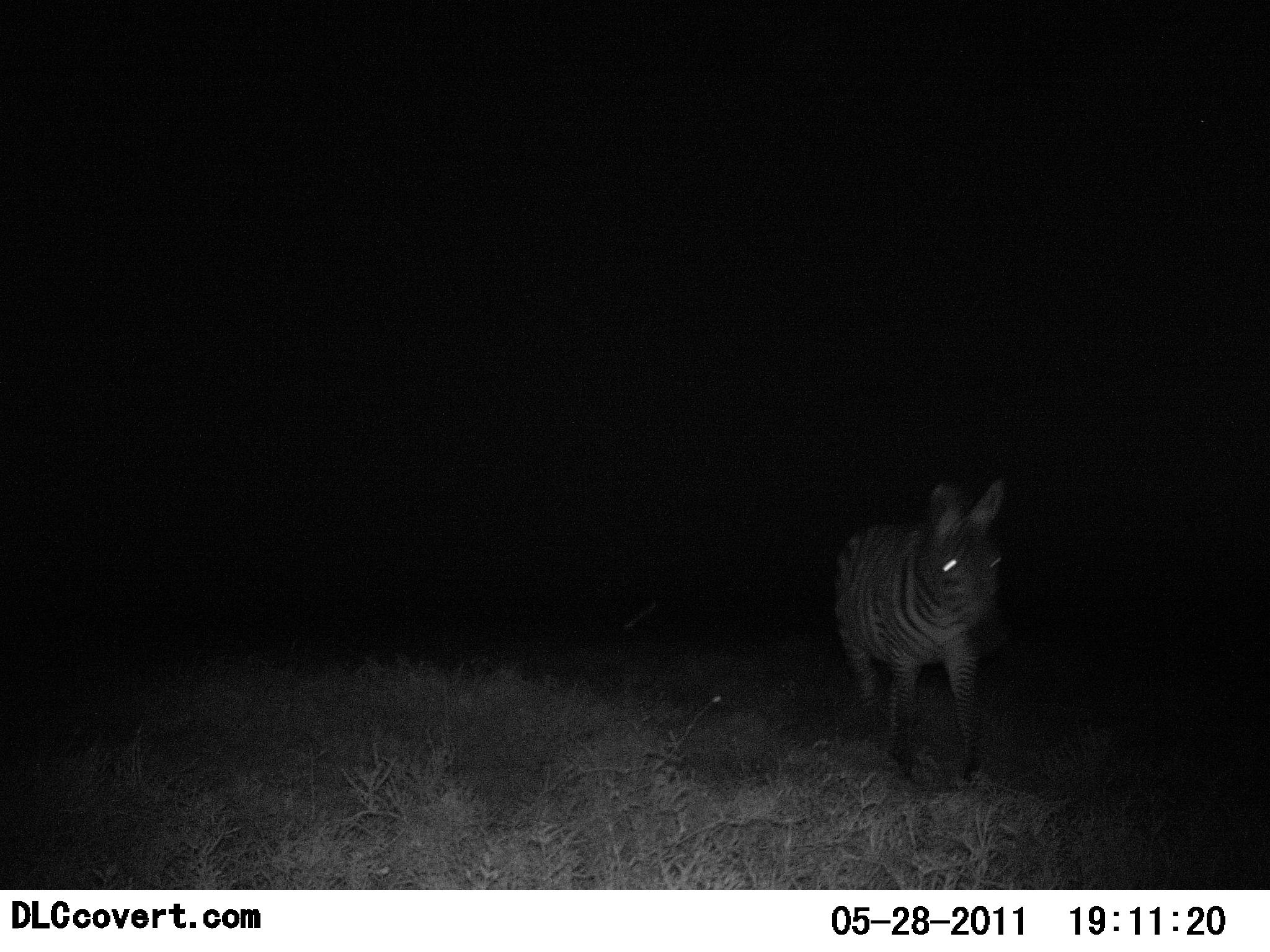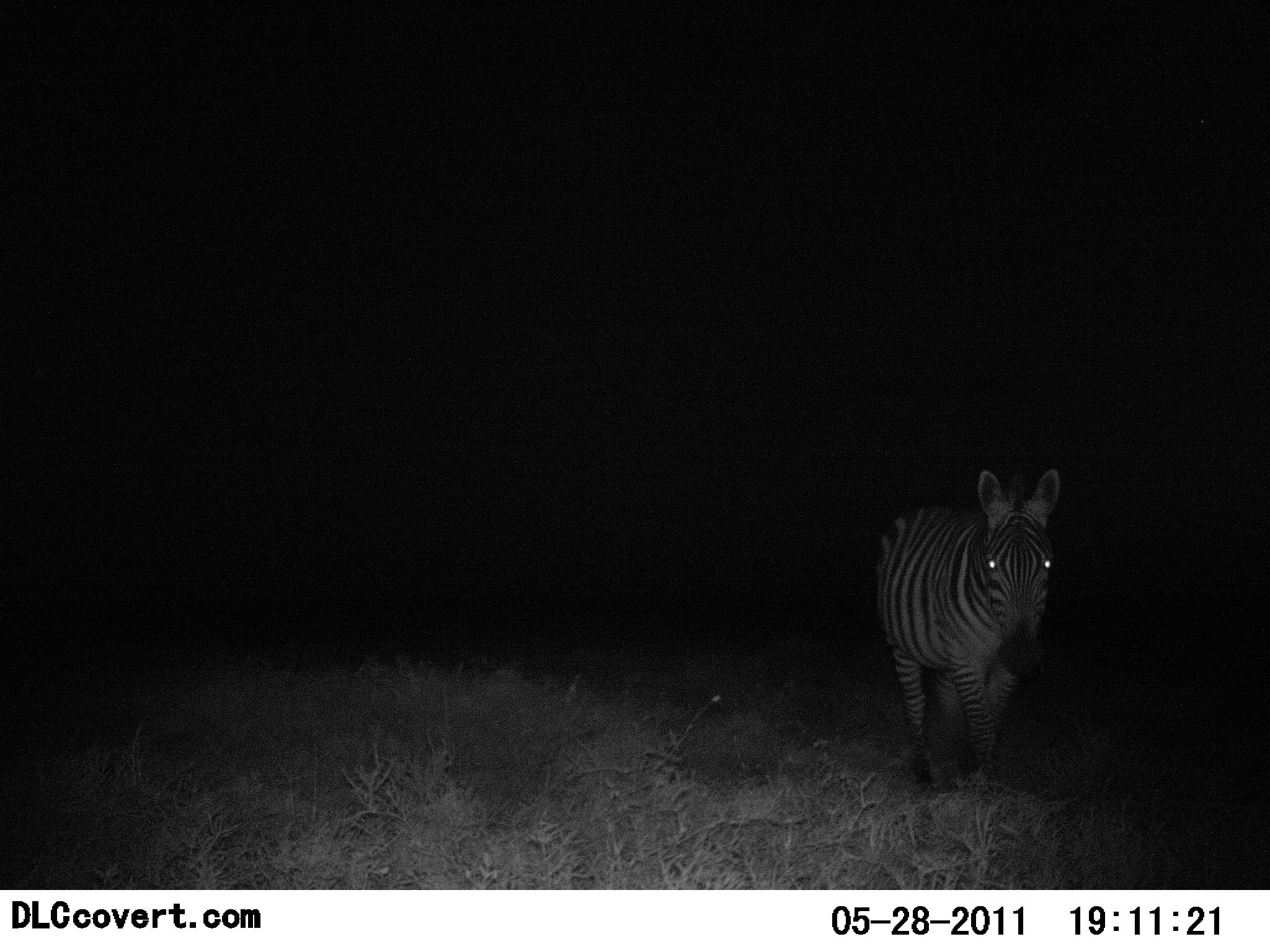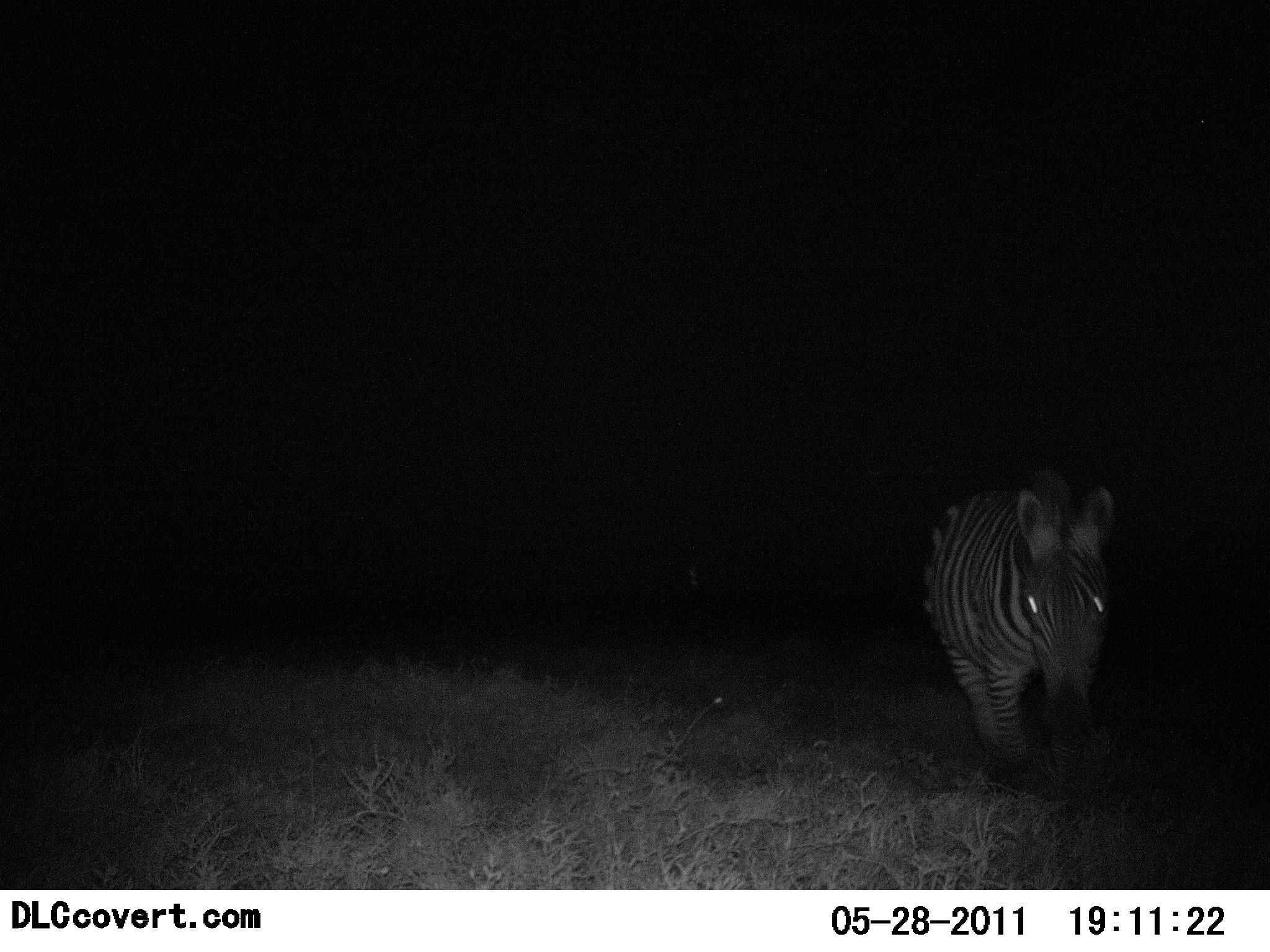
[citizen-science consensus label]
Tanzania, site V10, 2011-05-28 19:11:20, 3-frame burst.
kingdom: Animalia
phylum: Chordata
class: Mammalia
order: Perissodactyla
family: Equidae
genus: Equus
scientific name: Equus quagga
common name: plains zebra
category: zebra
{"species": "zebra (plains zebra) (Equus quagga)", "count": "1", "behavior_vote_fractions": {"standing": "7%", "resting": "0%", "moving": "100%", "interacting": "0%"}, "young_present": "0%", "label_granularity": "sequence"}